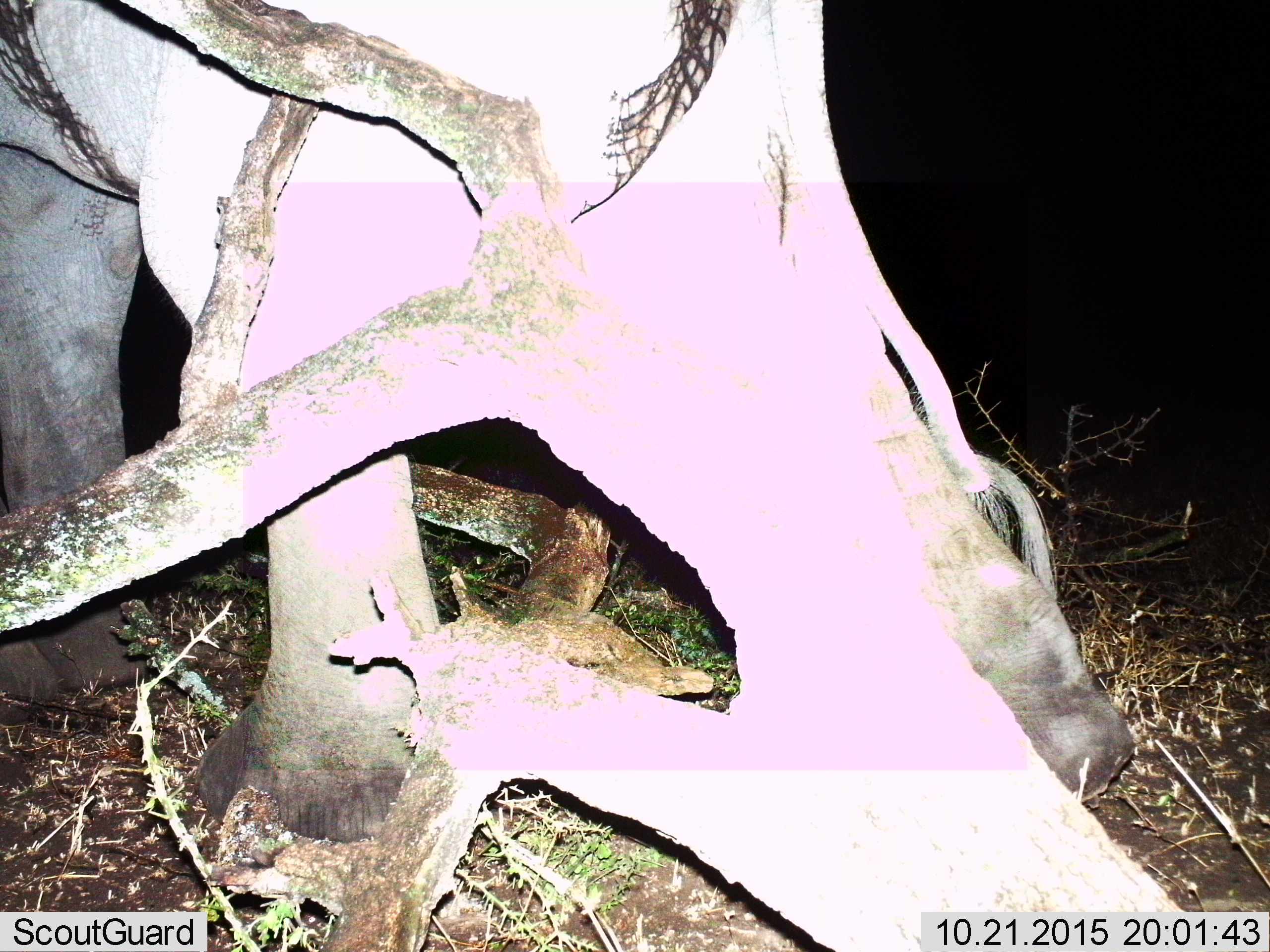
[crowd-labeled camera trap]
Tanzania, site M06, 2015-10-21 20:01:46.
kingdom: Animalia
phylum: Chordata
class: Mammalia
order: Proboscidea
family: Elephantidae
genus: Loxodonta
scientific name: Loxodonta africana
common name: african bush elephant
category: elephant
Elephant (african bush elephant) (Loxodonta africana), count 1. Behavior (volunteer vote fractions): standing 12%, resting 0%, moving 75%, interacting 0%. Young present (vote fraction): 12%. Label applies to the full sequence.